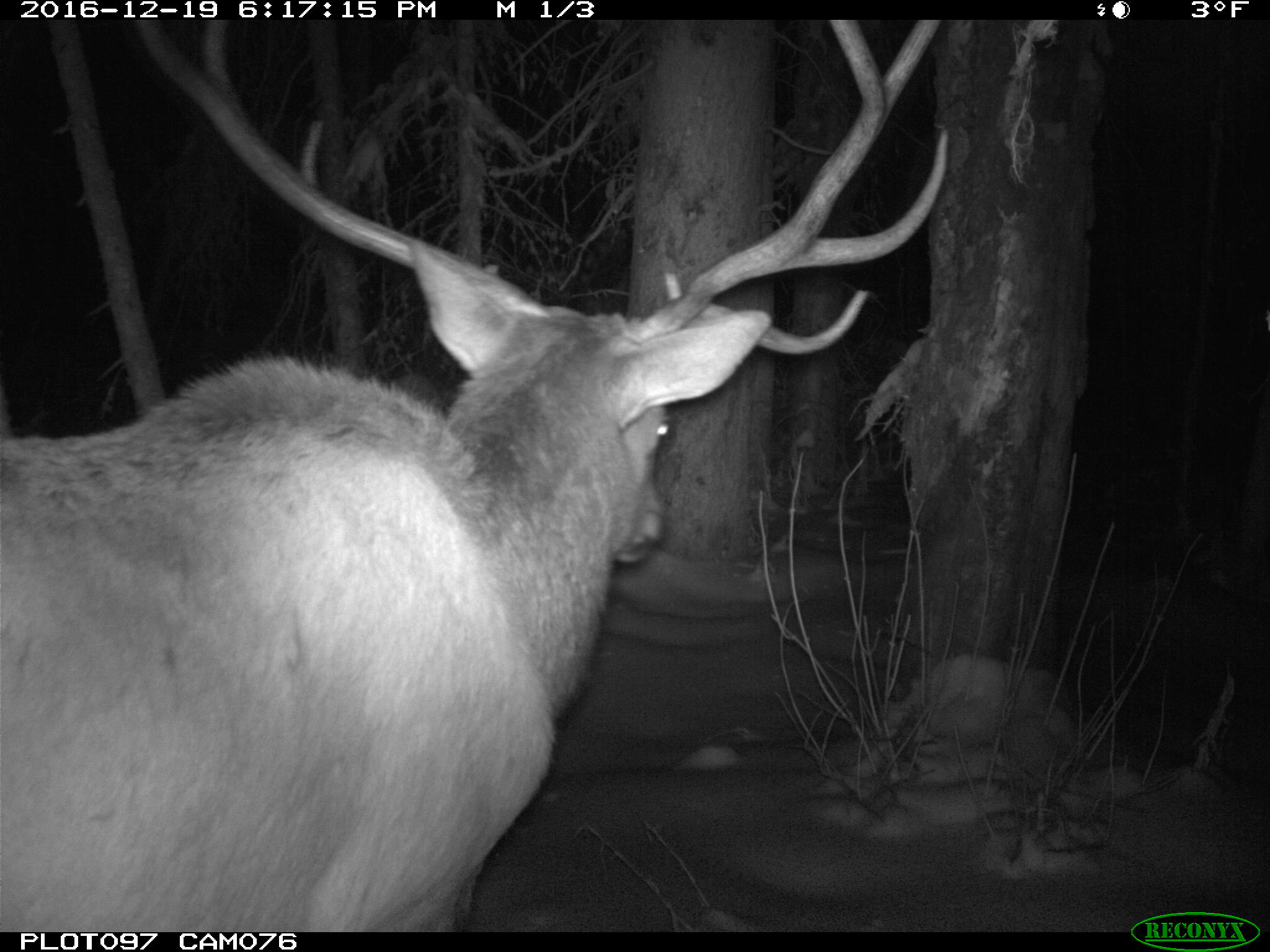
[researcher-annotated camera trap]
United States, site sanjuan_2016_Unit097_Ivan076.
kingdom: Animalia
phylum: Chordata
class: Mammalia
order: Artiodactyla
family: Cervidae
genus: Cervus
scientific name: Cervus elaphus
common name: red deer